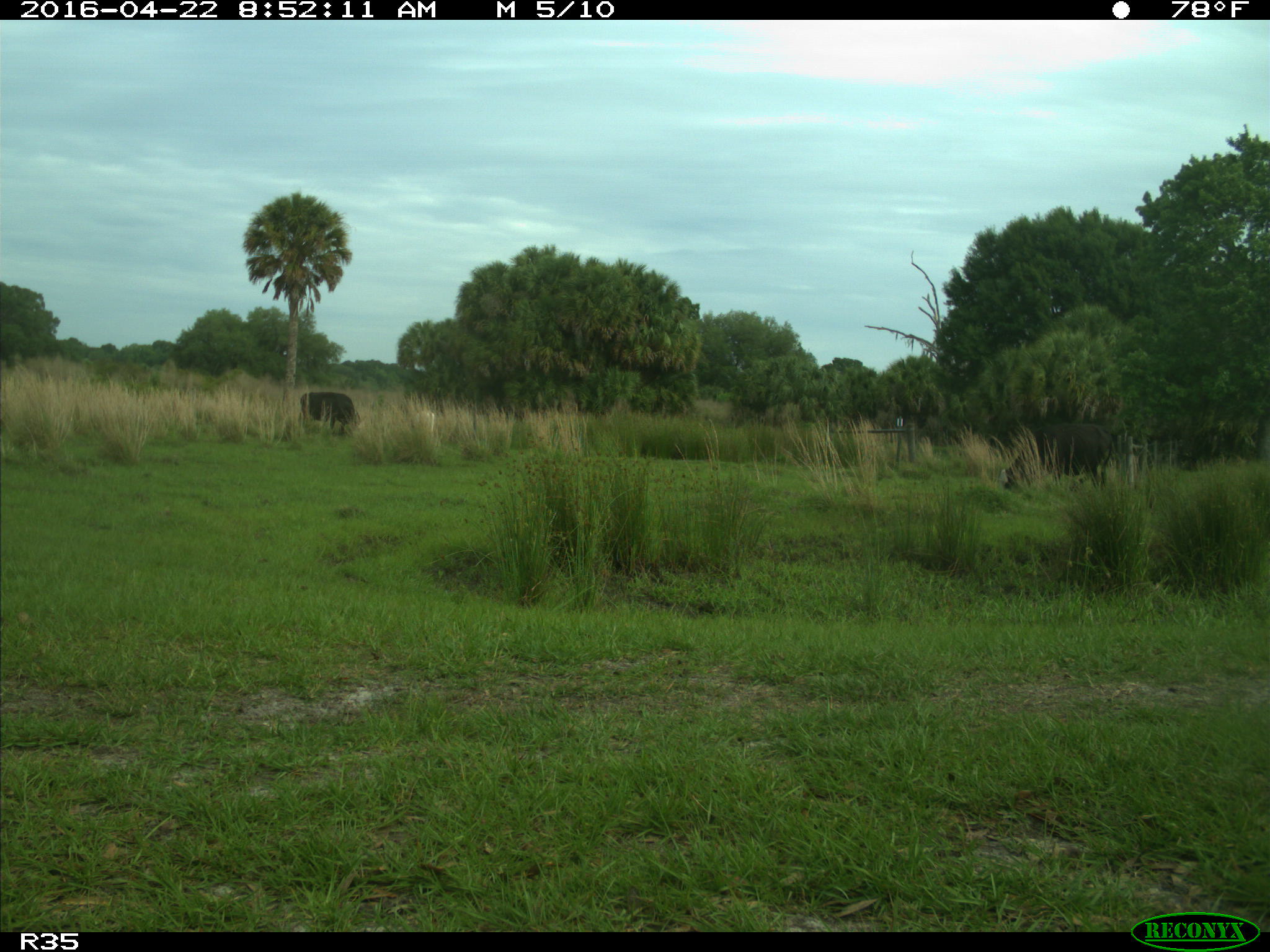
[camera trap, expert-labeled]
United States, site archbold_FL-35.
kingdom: Animalia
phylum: Chordata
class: Mammalia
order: Artiodactyla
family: Bovidae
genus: Bos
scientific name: Bos taurus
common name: domestic cow